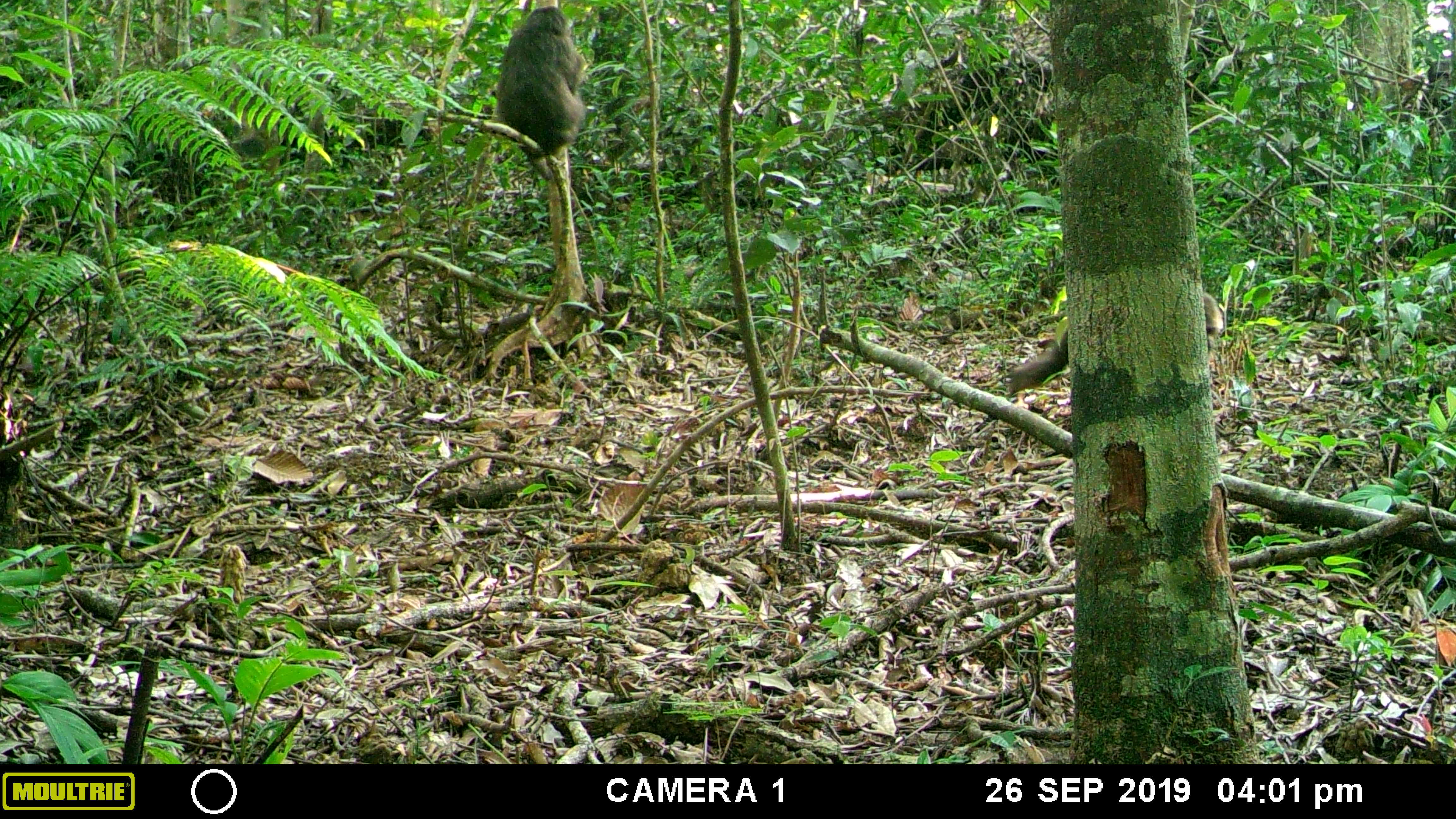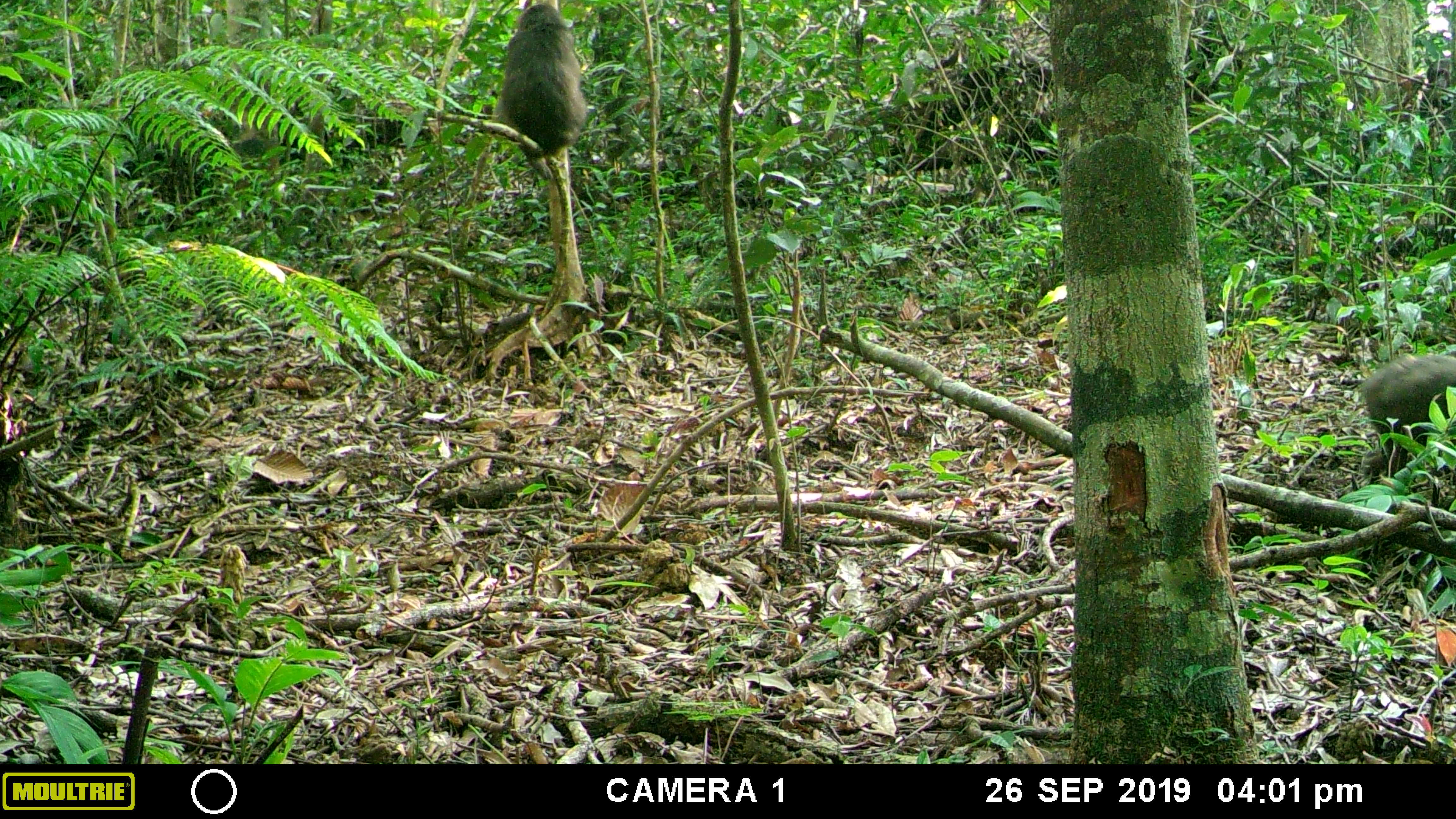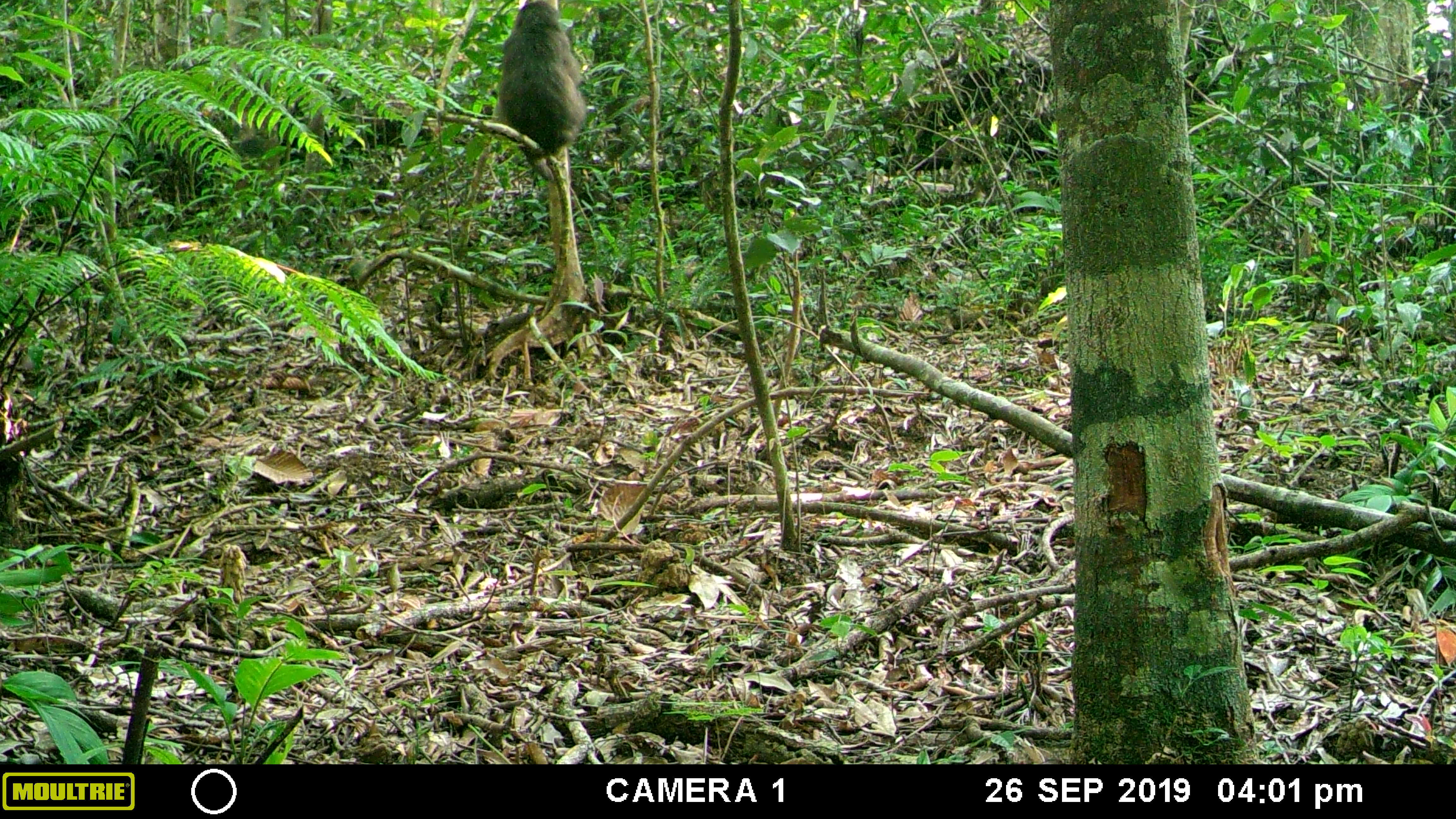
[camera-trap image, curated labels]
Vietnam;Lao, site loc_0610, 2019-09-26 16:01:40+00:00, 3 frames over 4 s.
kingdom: Animalia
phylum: Chordata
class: Mammalia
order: Primates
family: Cercopithecidae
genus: Macaca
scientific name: Macaca arctoides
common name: stump-tailed macaque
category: stump tailed macaque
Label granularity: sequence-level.